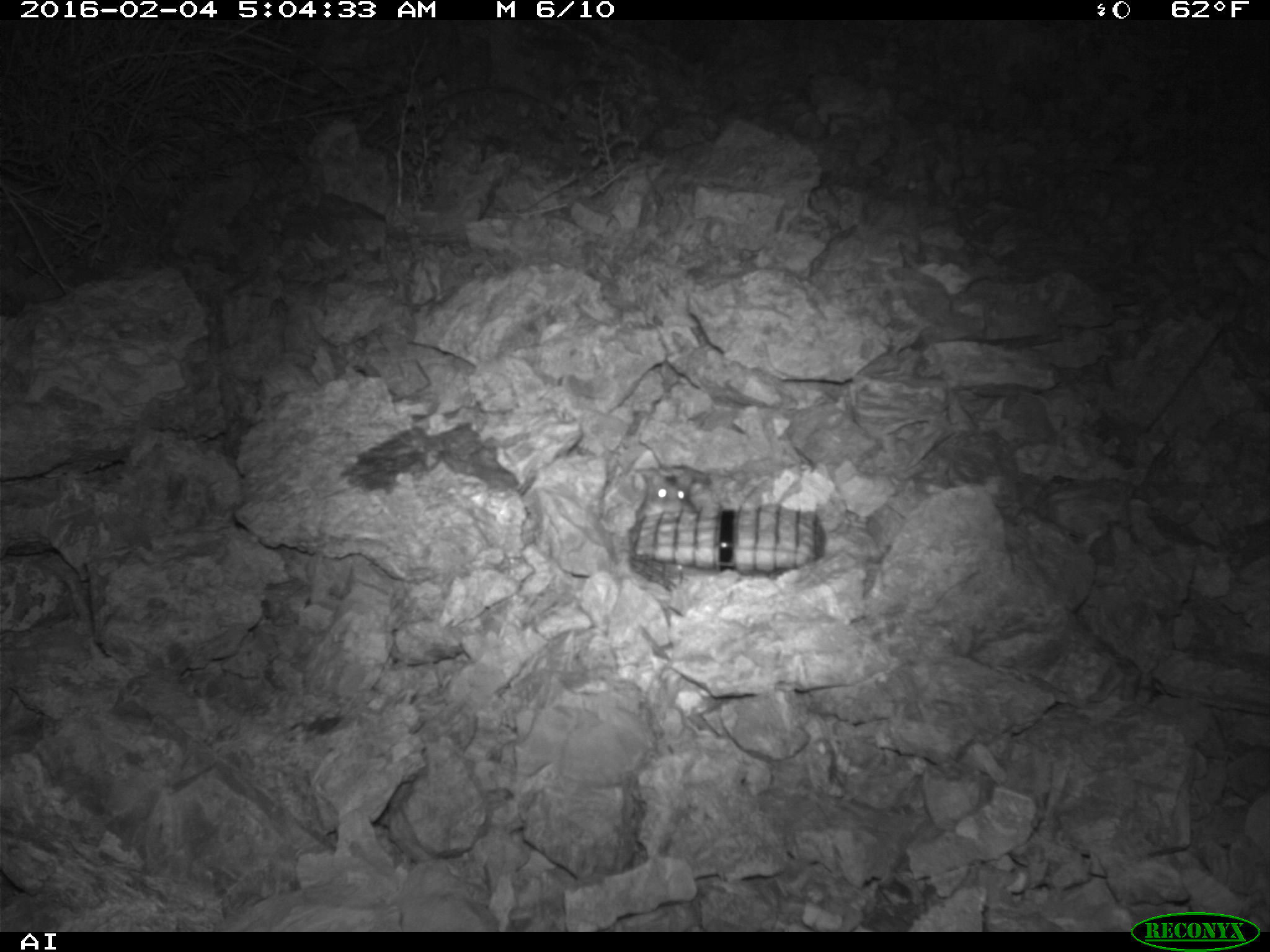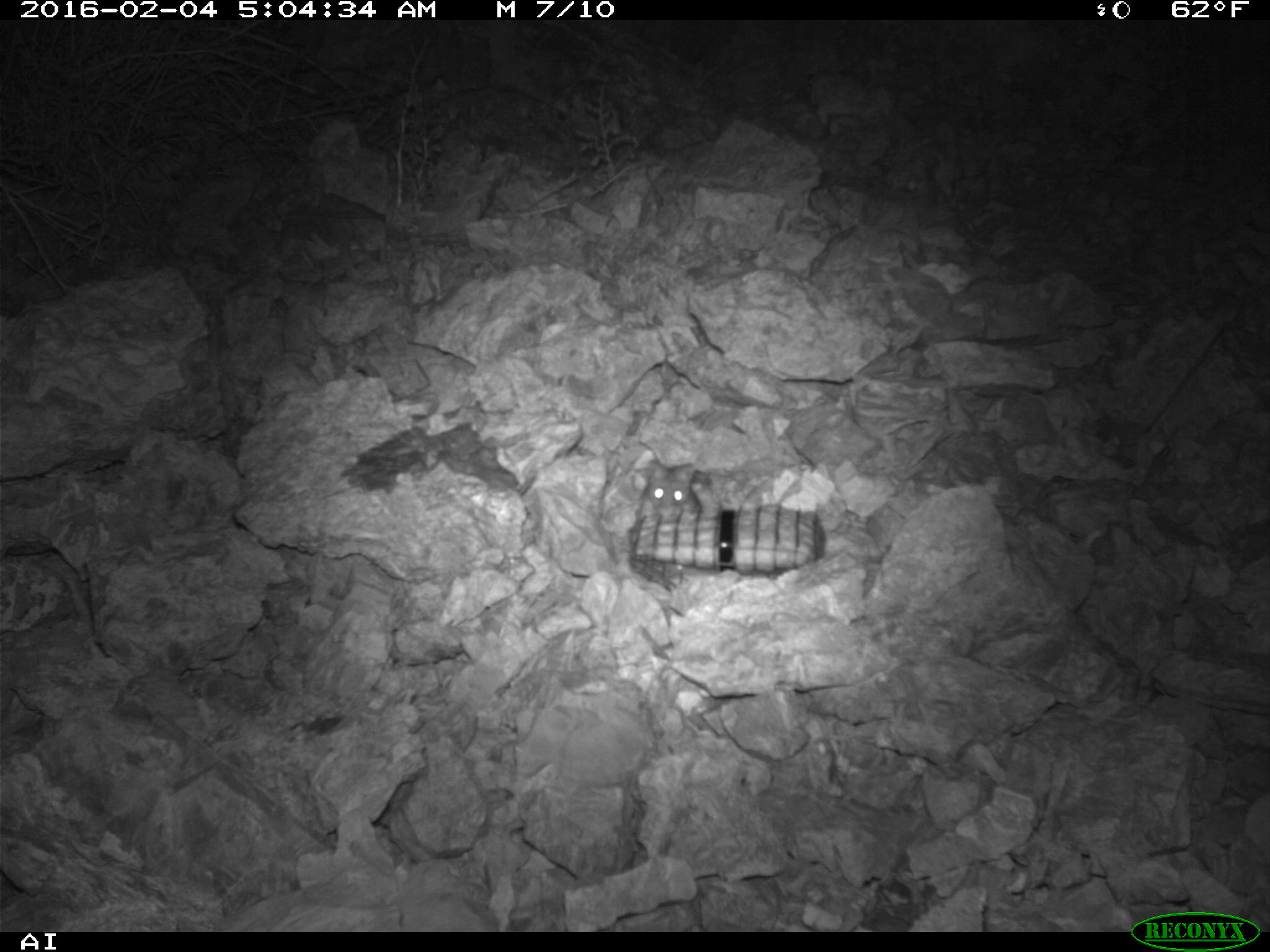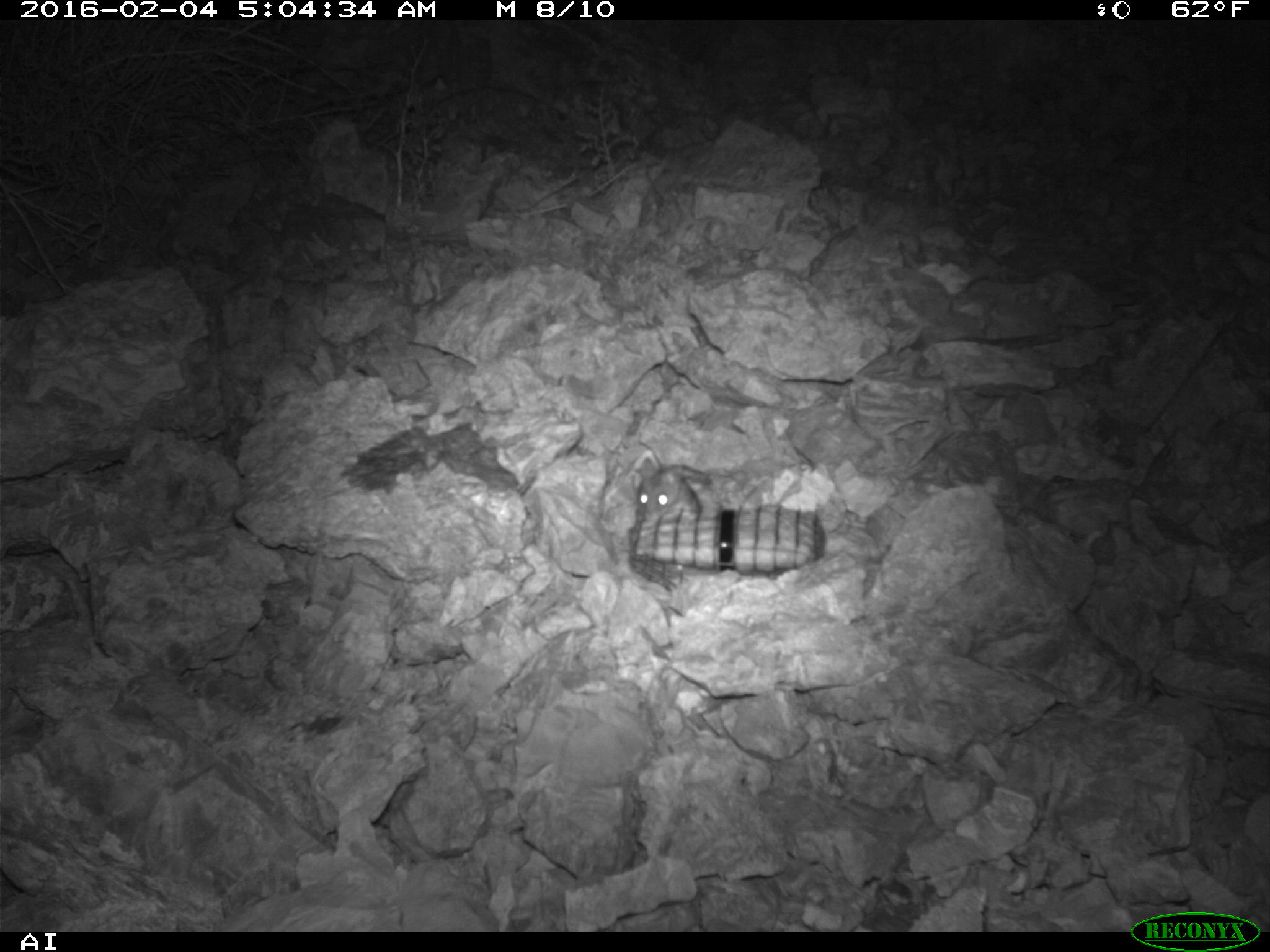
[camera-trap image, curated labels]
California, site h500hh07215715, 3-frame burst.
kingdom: Animalia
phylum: Chordata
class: Mammalia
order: Rodentia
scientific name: Rodentia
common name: rodent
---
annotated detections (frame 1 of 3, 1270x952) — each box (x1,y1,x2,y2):
rodent: (634,466,698,522)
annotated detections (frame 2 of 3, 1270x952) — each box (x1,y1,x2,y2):
rodent: (638,459,703,513)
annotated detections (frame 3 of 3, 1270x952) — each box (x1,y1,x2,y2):
rodent: (637,436,710,518)